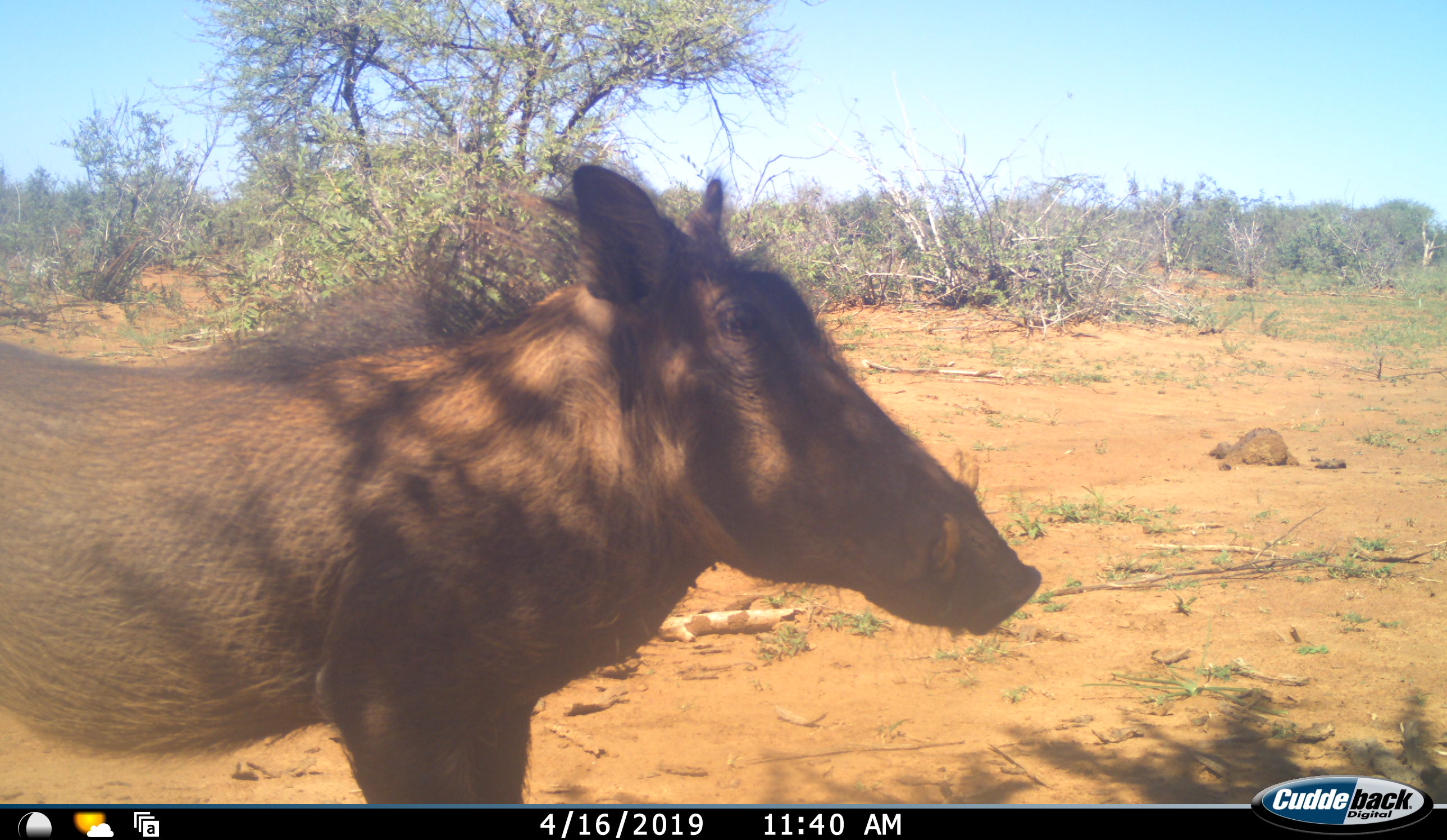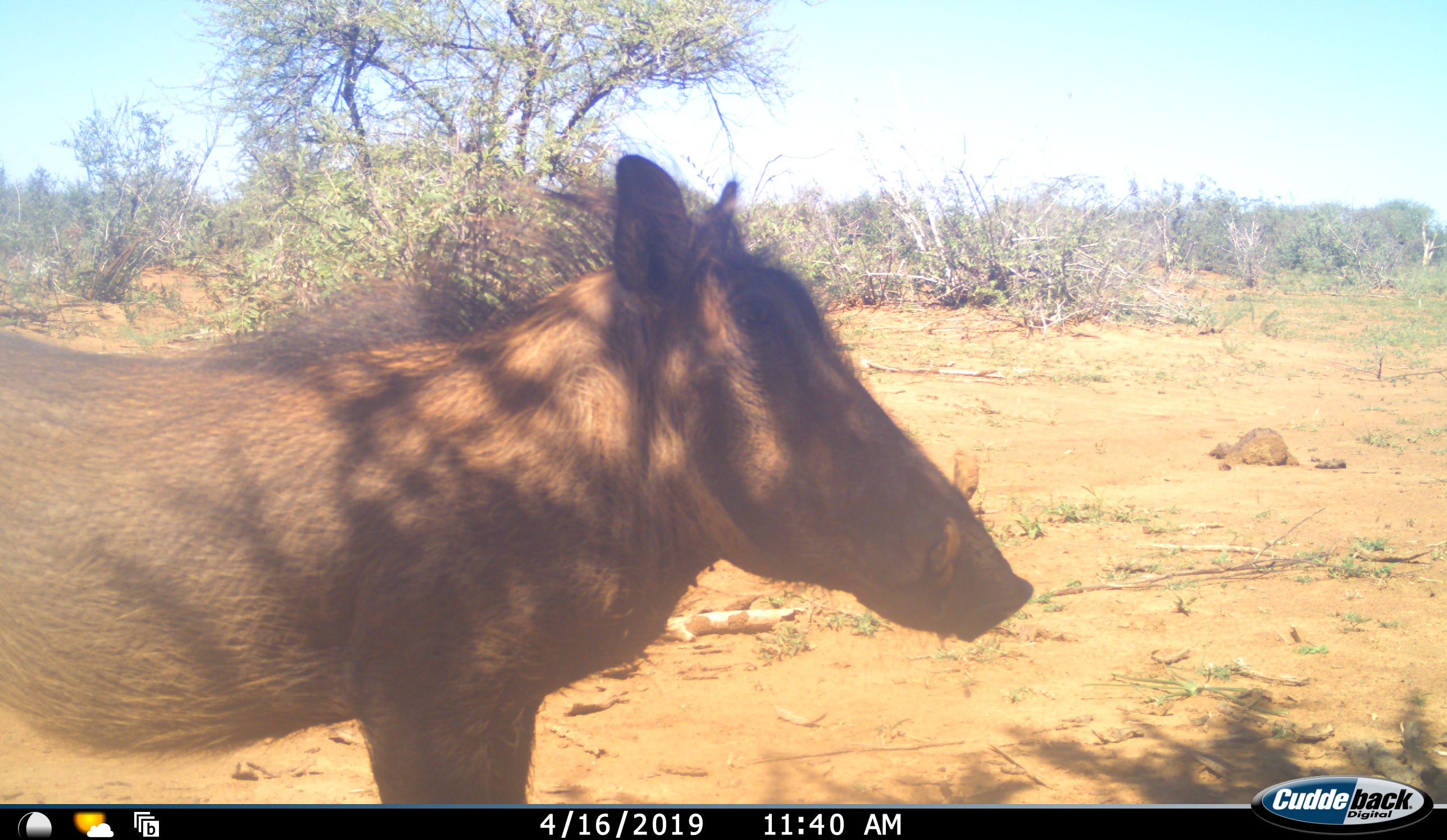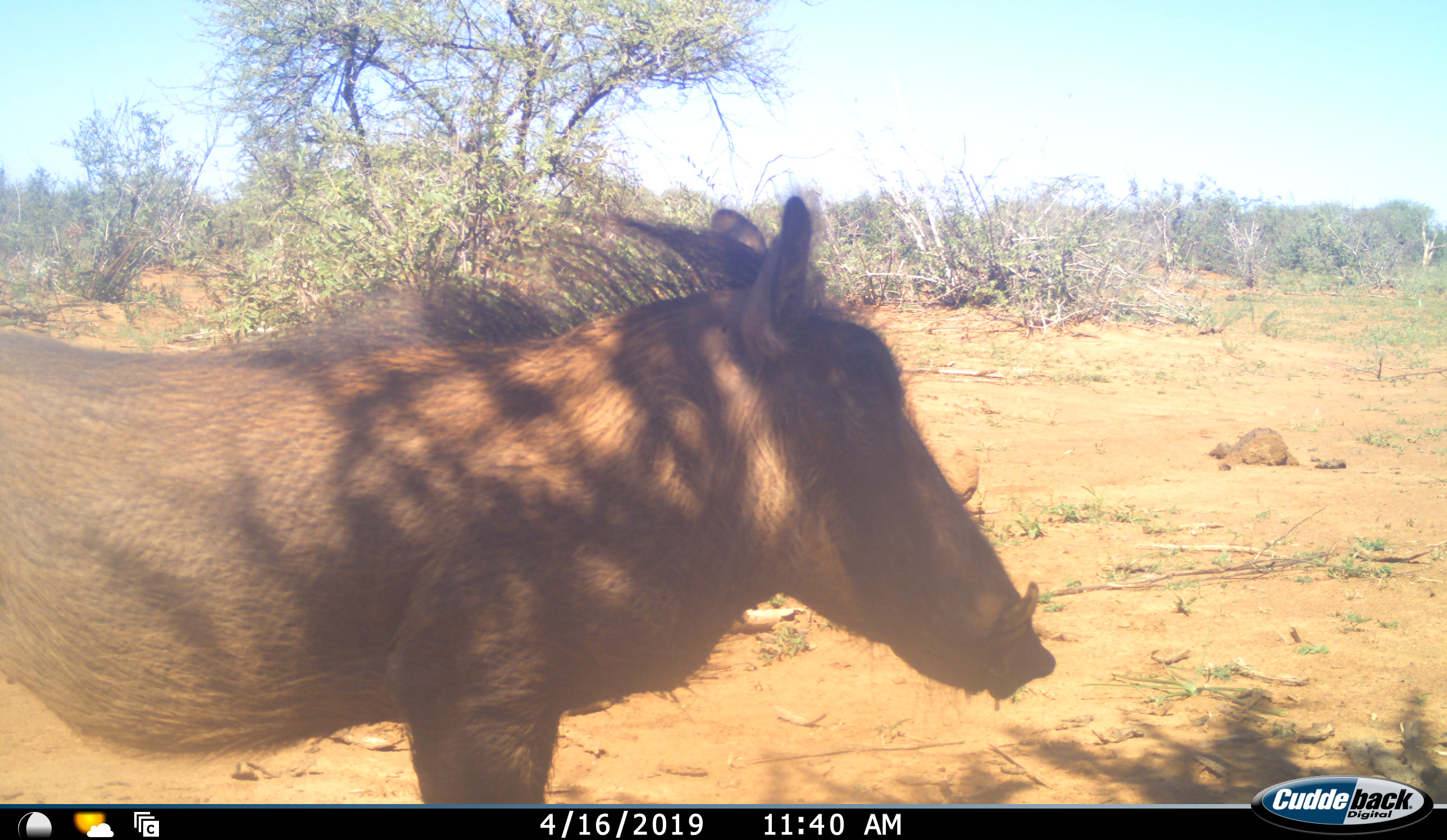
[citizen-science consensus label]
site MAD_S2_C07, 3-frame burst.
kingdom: Animalia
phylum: Chordata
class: Mammalia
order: Artiodactyla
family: Suidae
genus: Phacochoerus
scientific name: Phacochoerus africanus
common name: warthog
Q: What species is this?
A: Warthog (Phacochoerus africanus).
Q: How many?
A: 1.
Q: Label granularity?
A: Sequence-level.